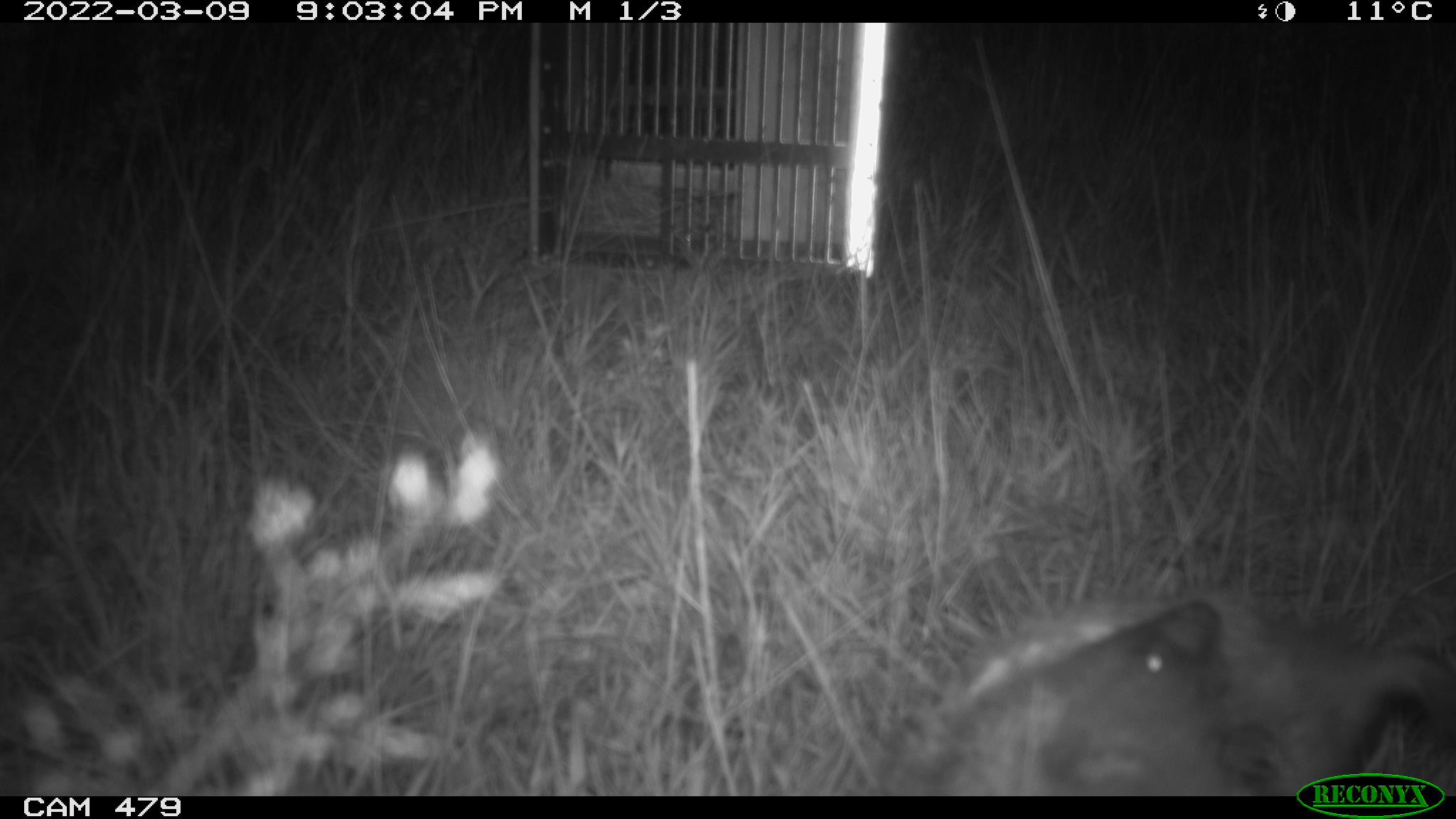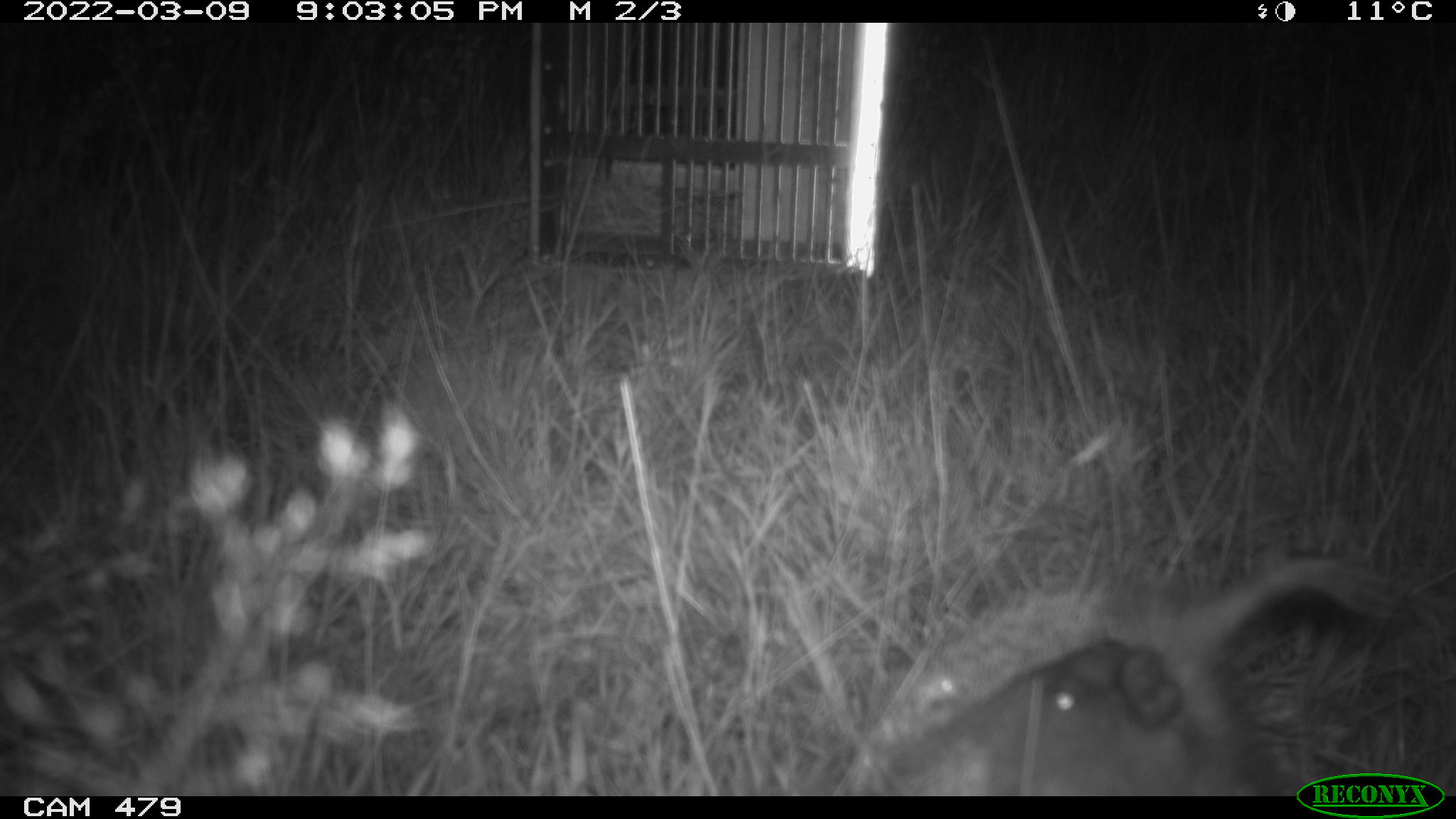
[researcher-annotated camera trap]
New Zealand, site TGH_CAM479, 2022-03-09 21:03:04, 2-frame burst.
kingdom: Animalia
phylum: Chordata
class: Mammalia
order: Eulipotyphla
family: Erinaceidae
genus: Erinaceus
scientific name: Erinaceus europaeus europaeus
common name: european hedgehog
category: hedgehog